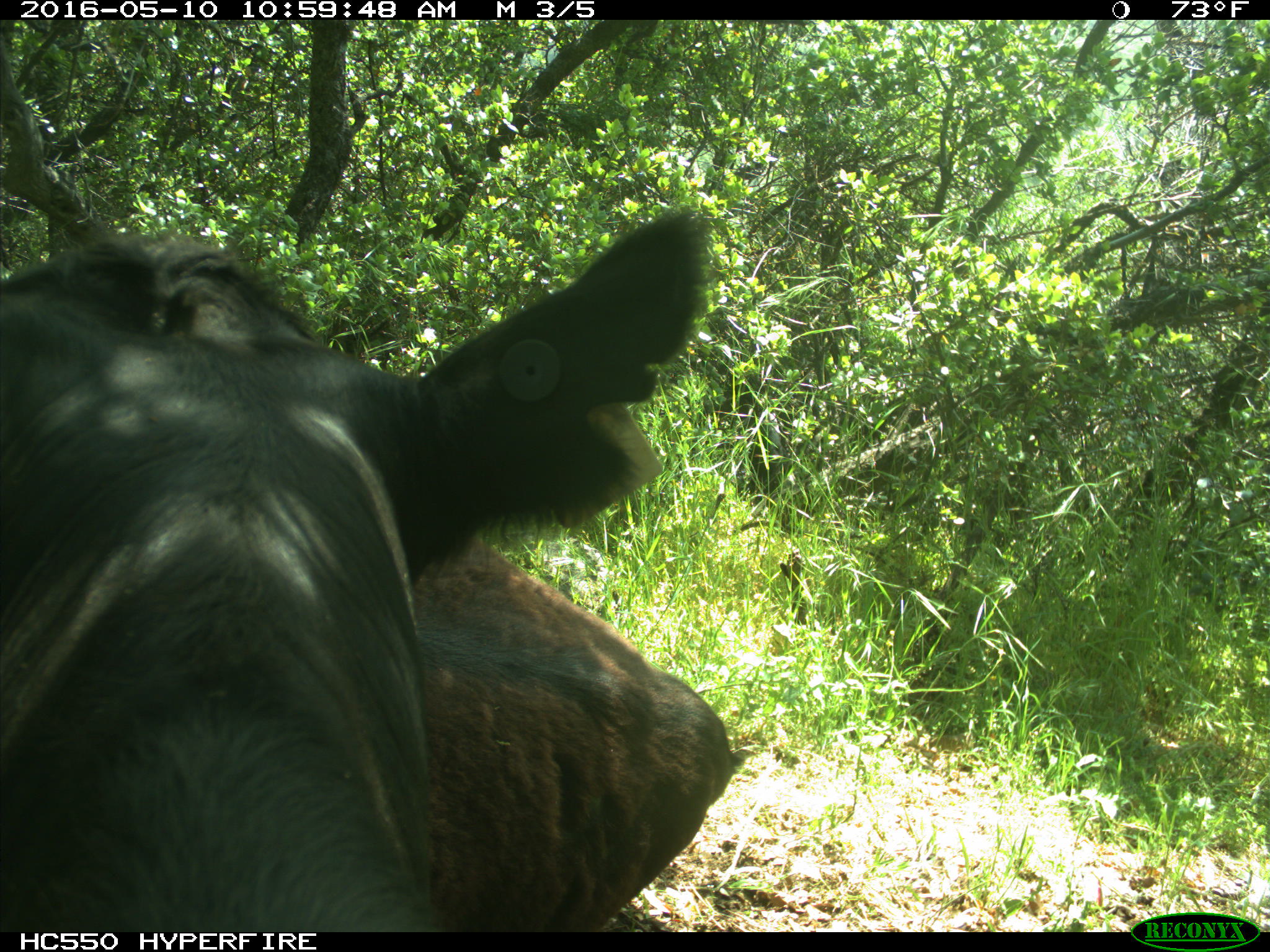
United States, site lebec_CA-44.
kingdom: Animalia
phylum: Chordata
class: Mammalia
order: Artiodactyla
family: Bovidae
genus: Bos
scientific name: Bos taurus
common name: domestic cow